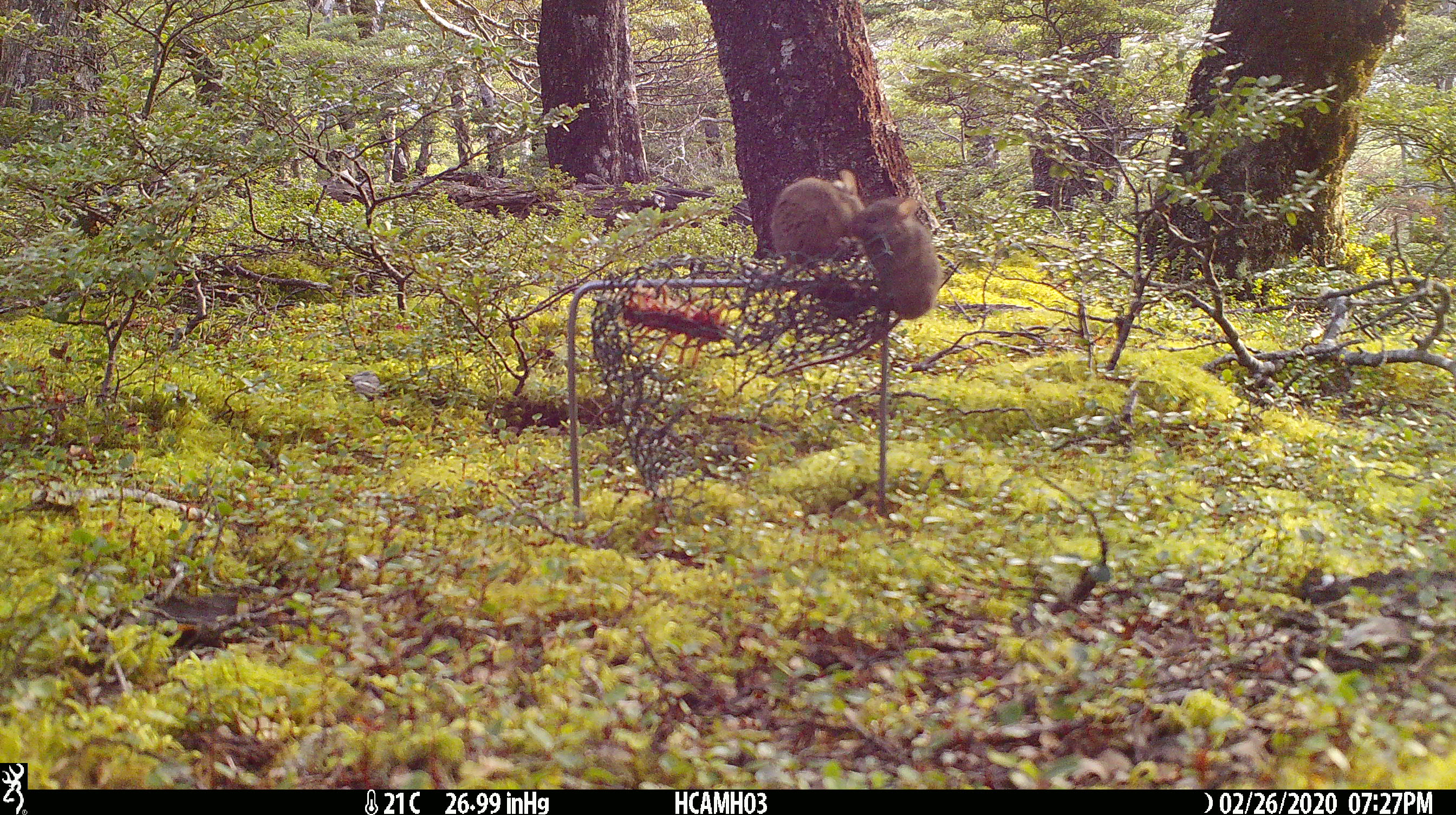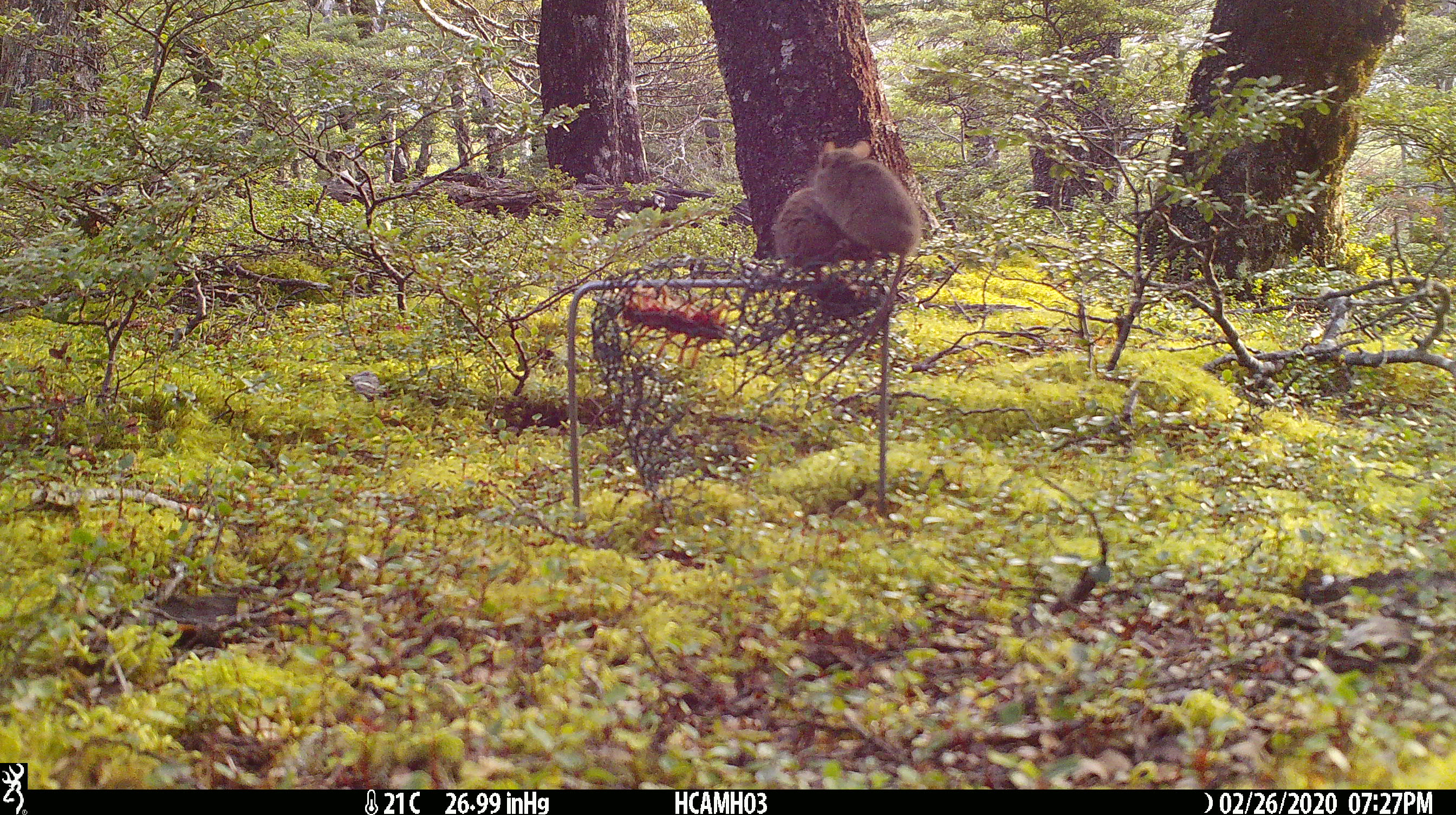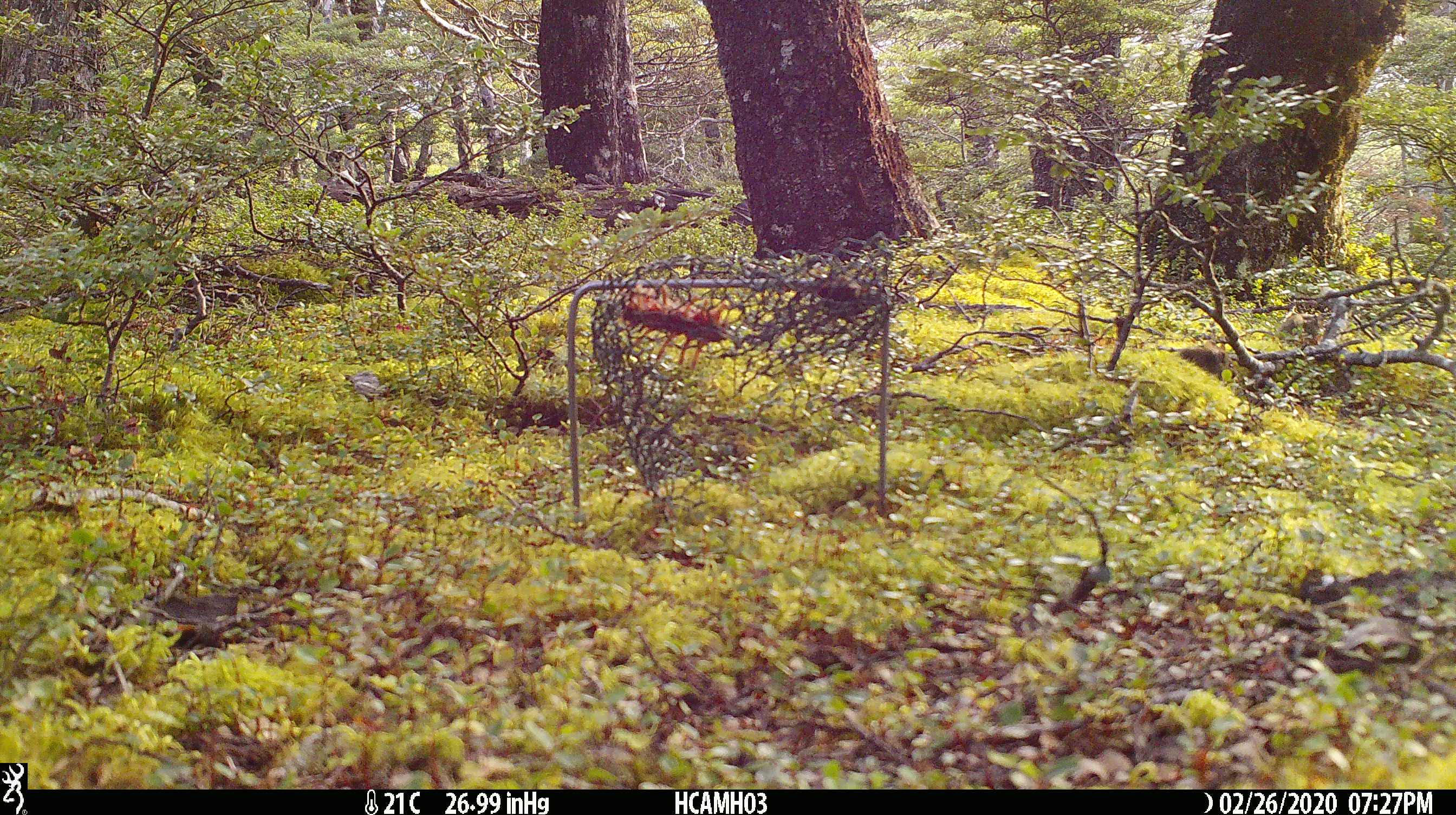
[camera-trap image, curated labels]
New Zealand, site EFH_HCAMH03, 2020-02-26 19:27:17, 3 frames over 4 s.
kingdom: Animalia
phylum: Chordata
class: Mammalia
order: Rodentia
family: Muridae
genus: Mus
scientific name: Mus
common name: mouse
Mouse (Mus).